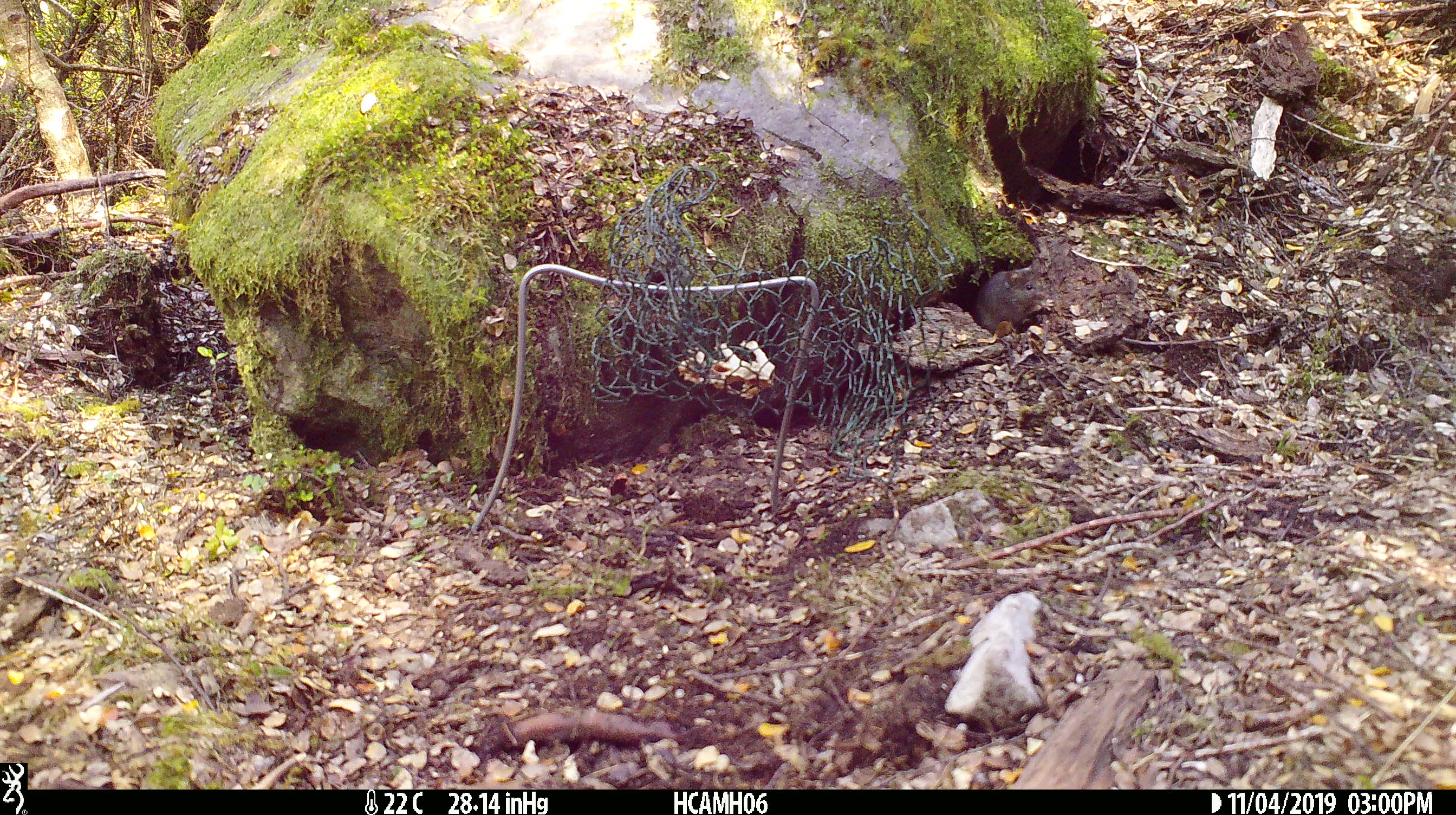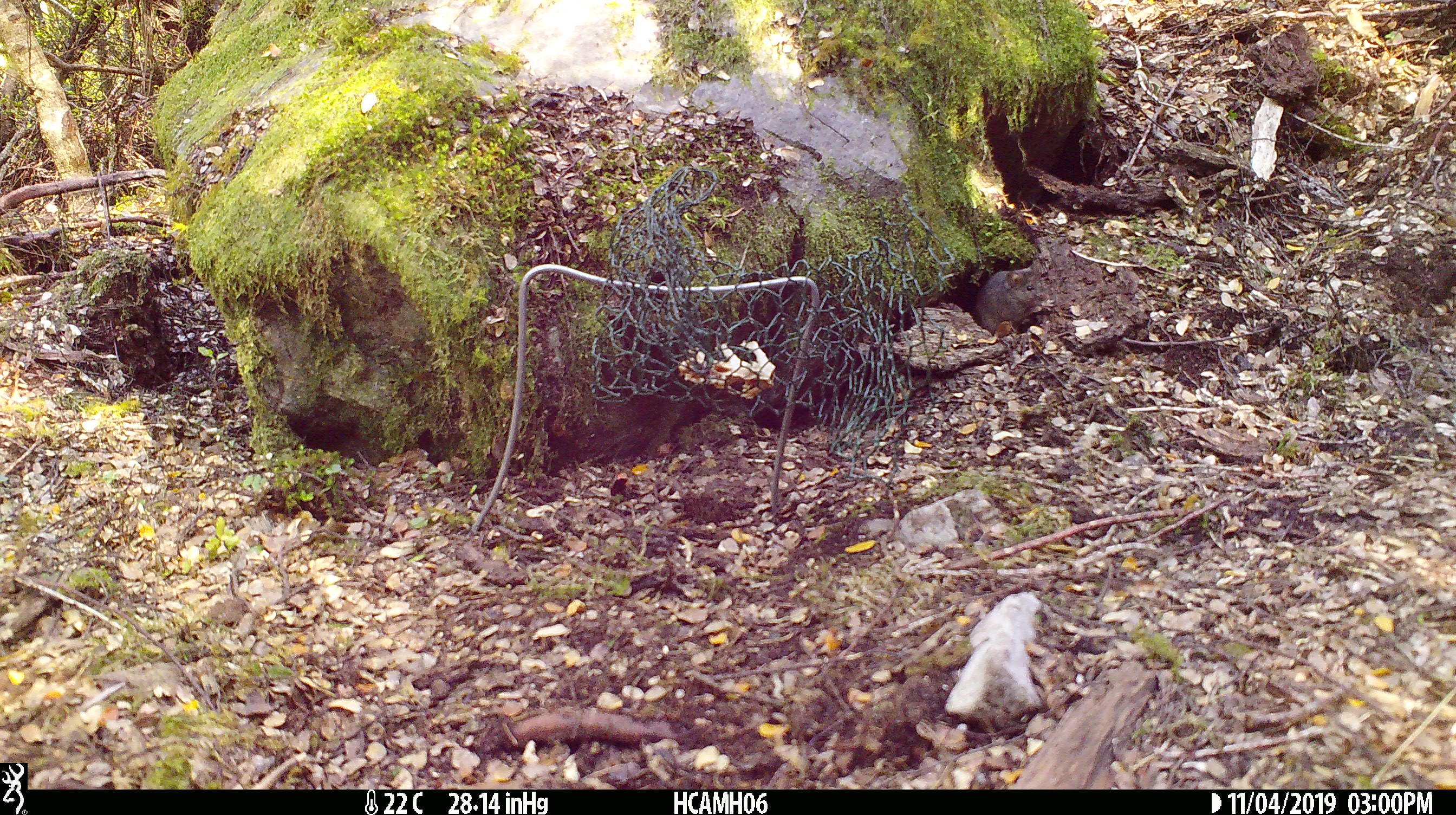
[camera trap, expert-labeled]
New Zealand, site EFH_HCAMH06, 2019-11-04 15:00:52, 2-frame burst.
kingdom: Animalia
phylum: Chordata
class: Mammalia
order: Rodentia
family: Muridae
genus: Mus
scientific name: Mus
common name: mouse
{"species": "mouse (Mus)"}